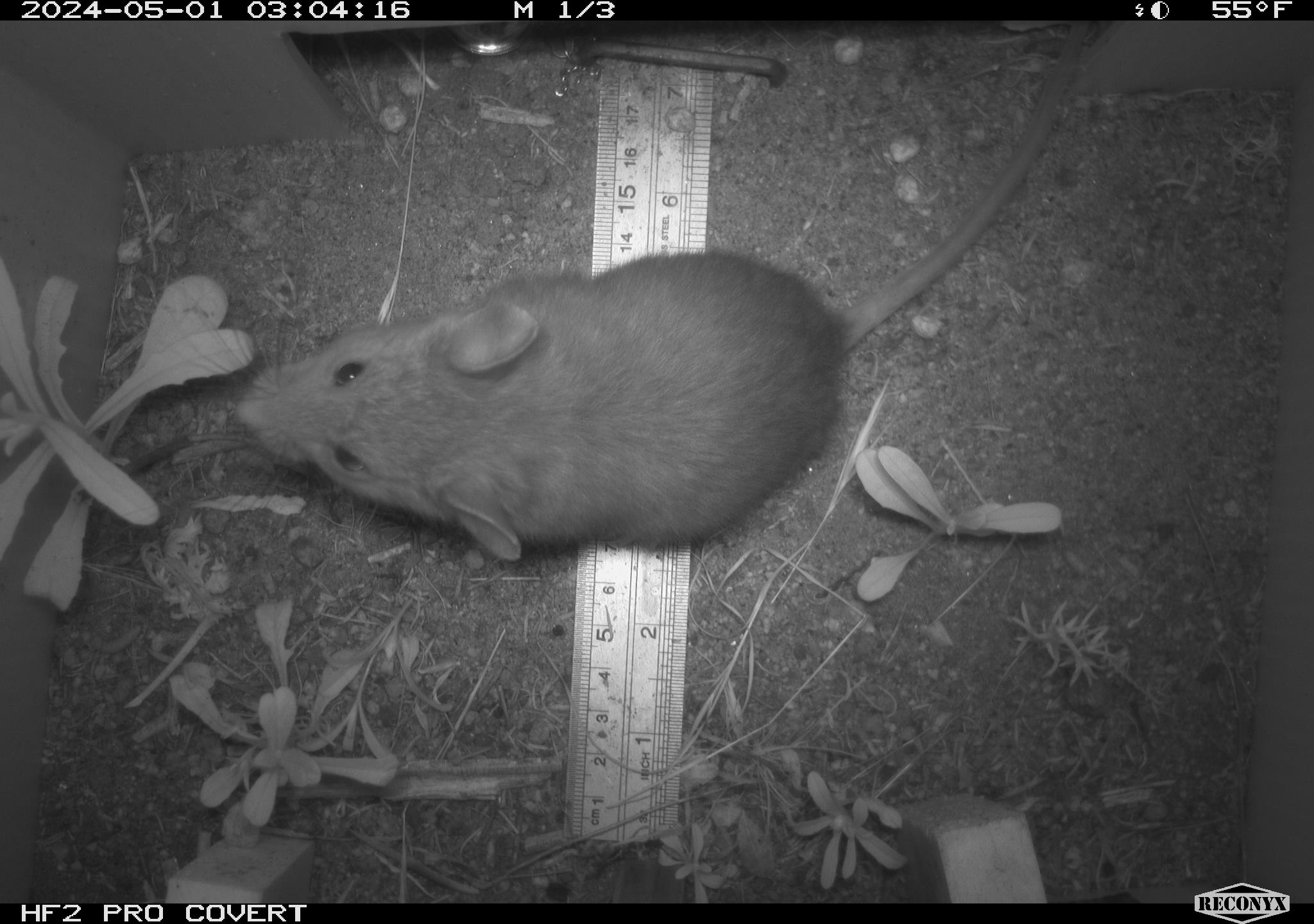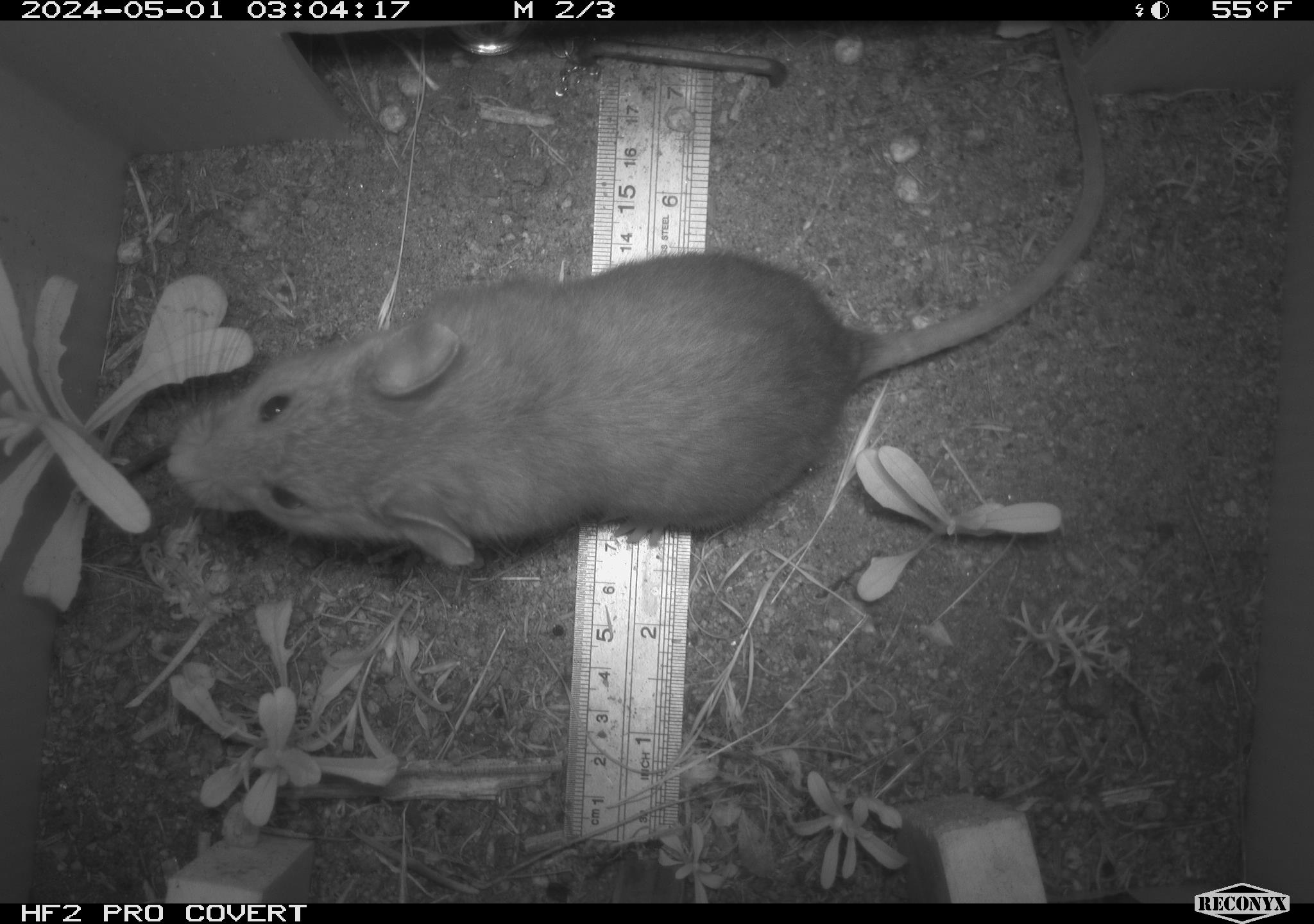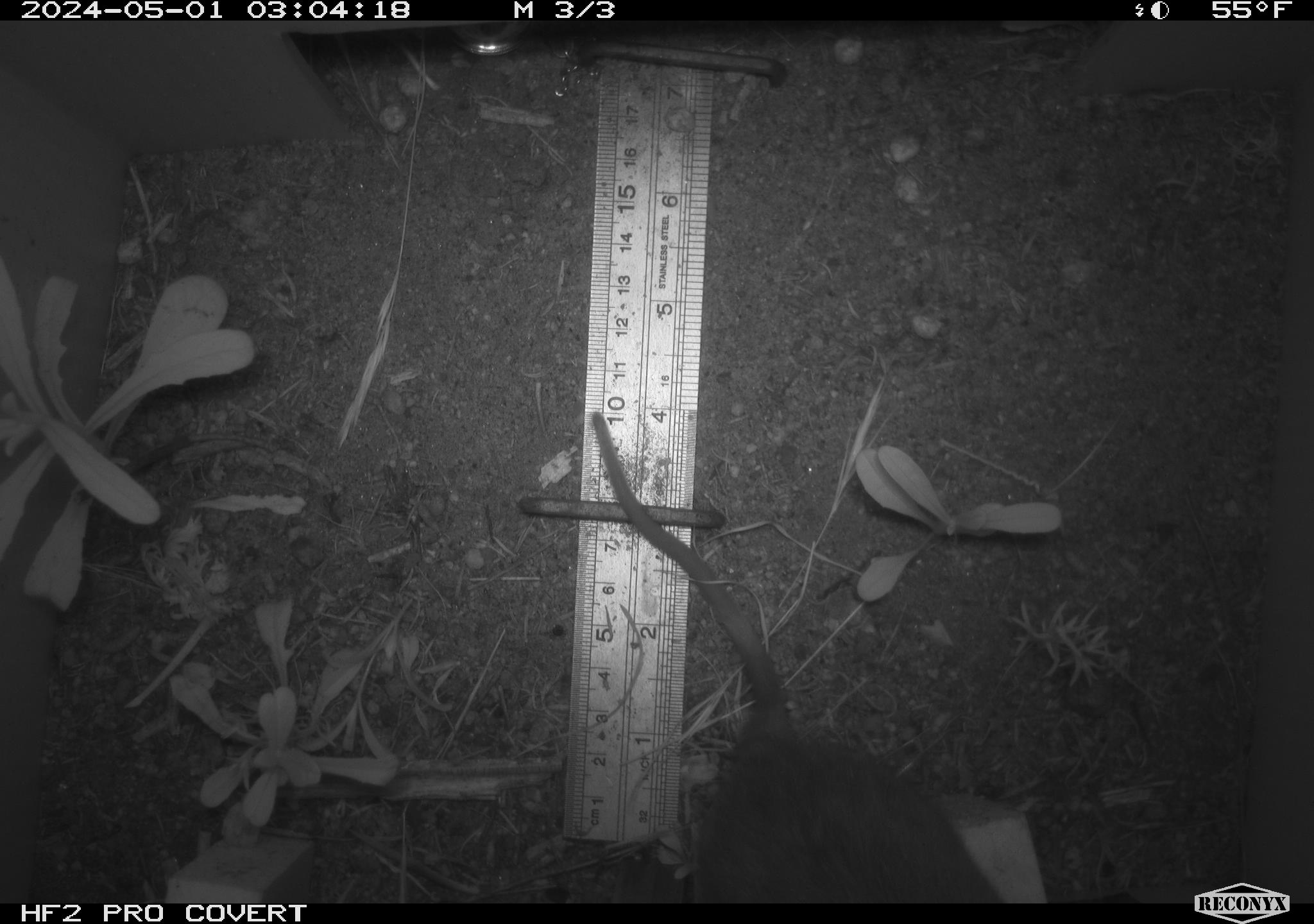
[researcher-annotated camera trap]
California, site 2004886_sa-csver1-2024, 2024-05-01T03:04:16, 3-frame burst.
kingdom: Animalia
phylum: Chordata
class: Mammalia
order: Rodentia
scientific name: Rodentia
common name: rodent